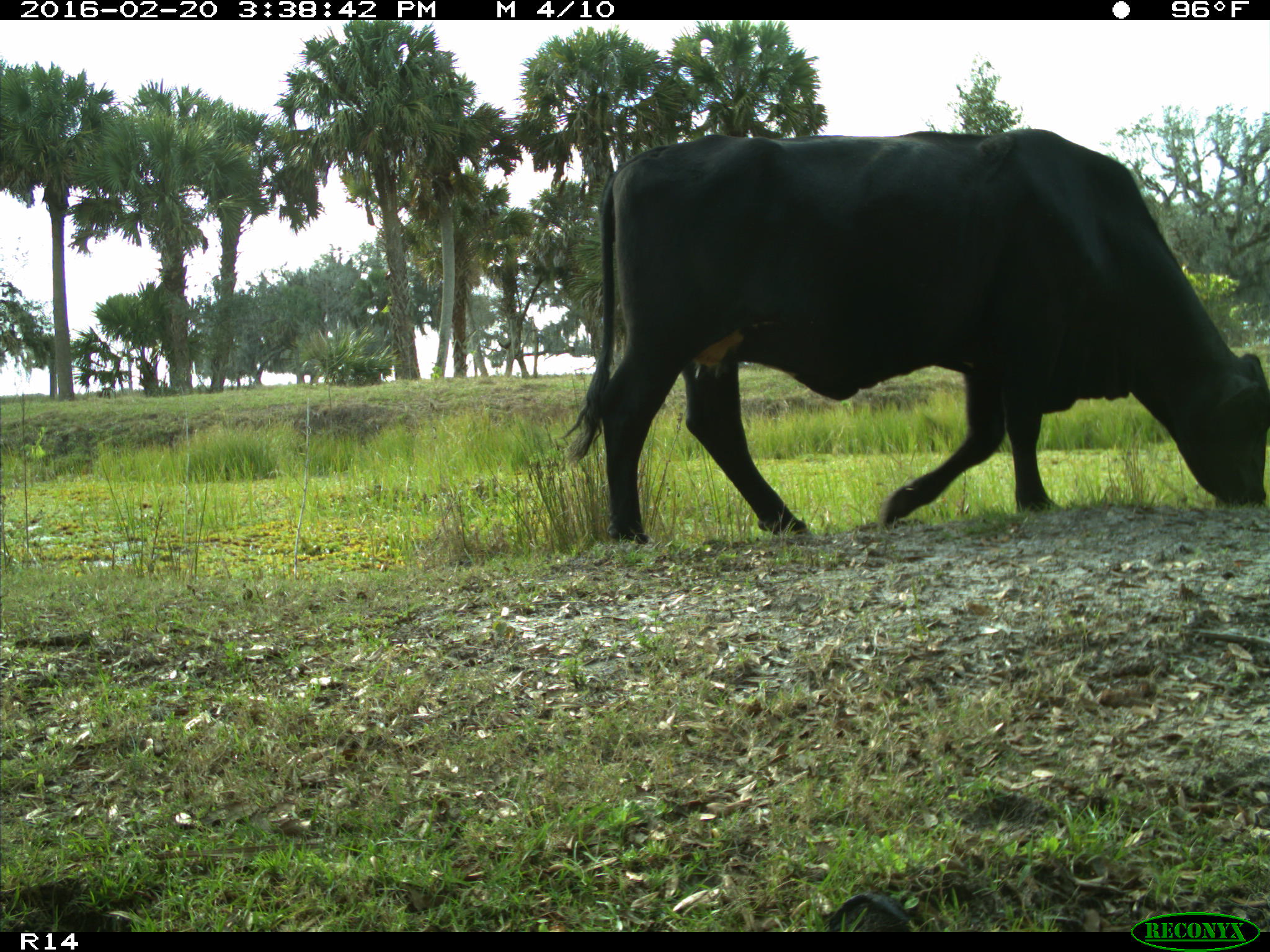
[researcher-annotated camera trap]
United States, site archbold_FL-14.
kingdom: Animalia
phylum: Chordata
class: Mammalia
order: Artiodactyla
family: Bovidae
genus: Bos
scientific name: Bos taurus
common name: domestic cow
Bos taurus (domestic cow).